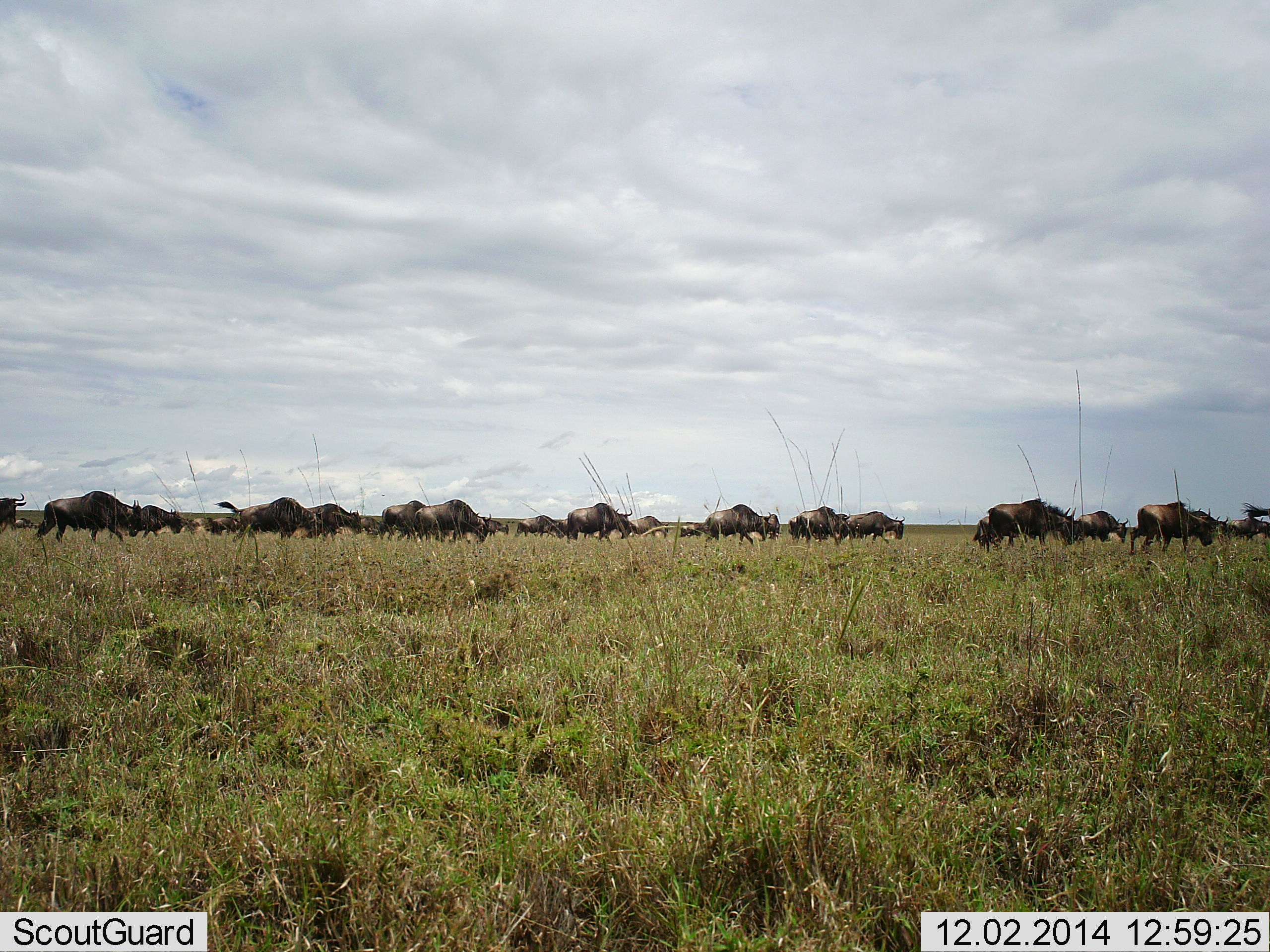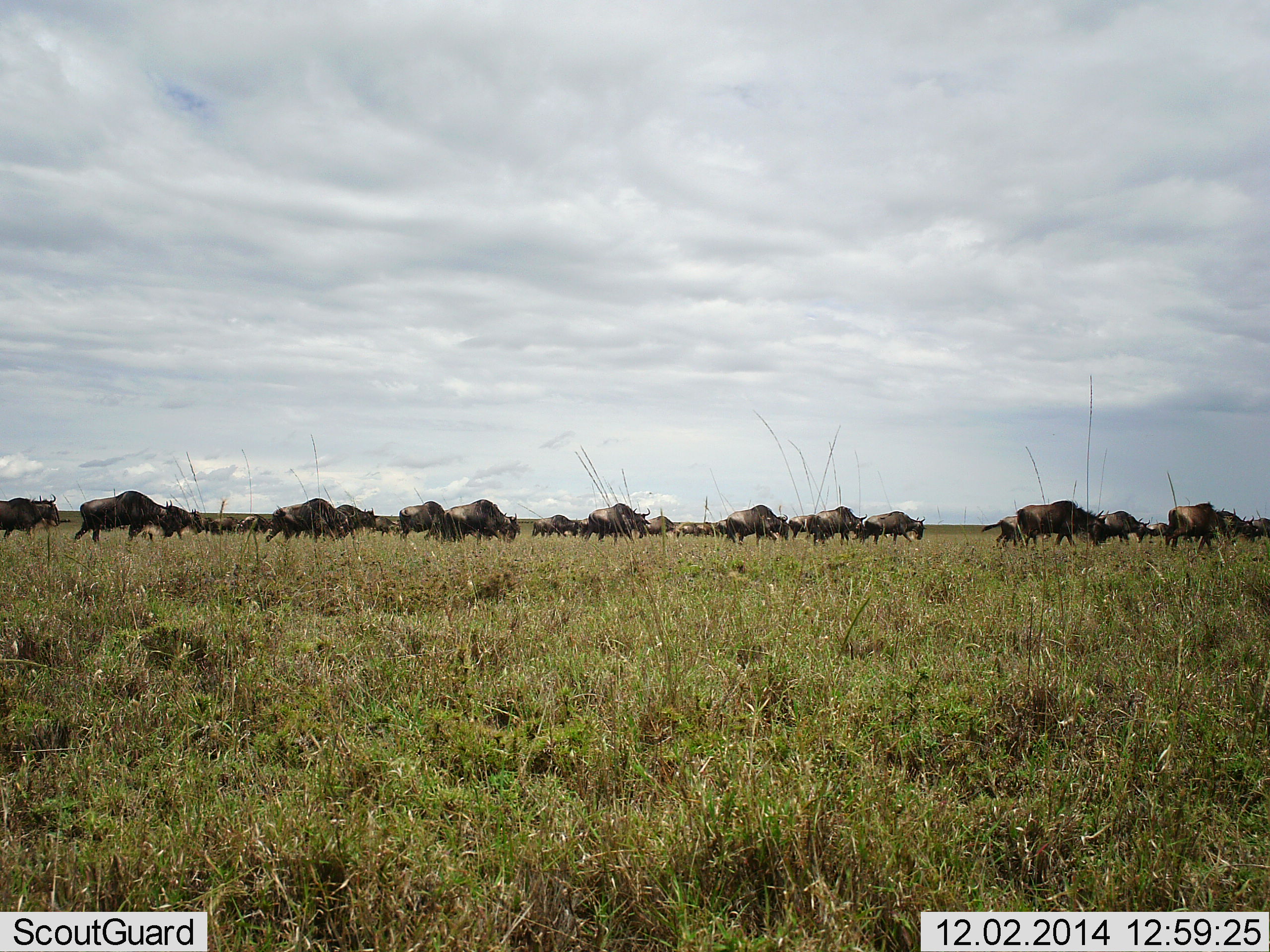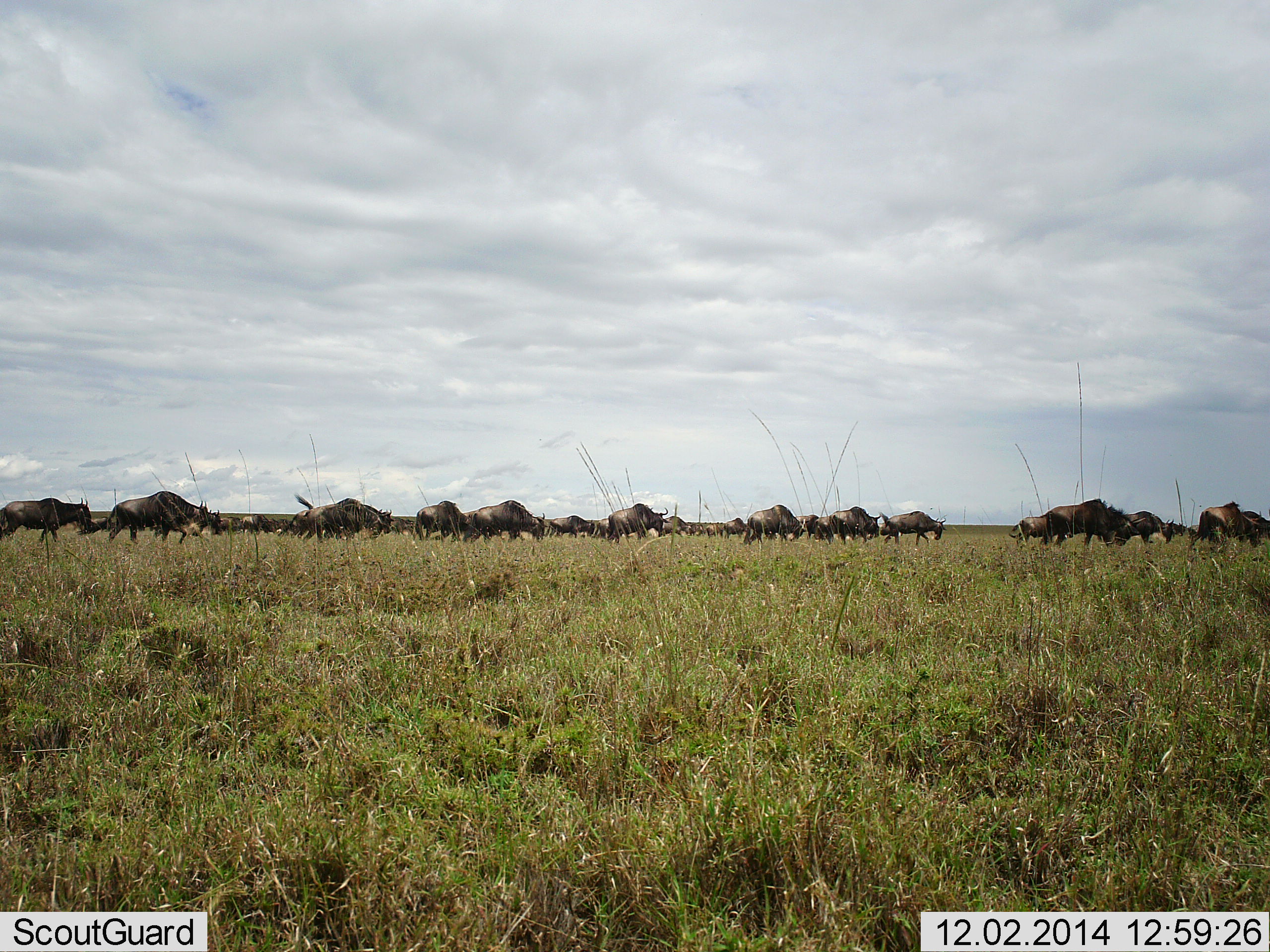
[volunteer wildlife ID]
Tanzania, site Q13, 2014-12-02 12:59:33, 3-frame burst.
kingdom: Animalia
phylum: Chordata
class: Mammalia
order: Artiodactyla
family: Bovidae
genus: Connochaetes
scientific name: Connochaetes taurinus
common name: blue wildebeest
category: wildebeest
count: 11-50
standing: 10%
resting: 0%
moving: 90%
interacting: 0%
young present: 0%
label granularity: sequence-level